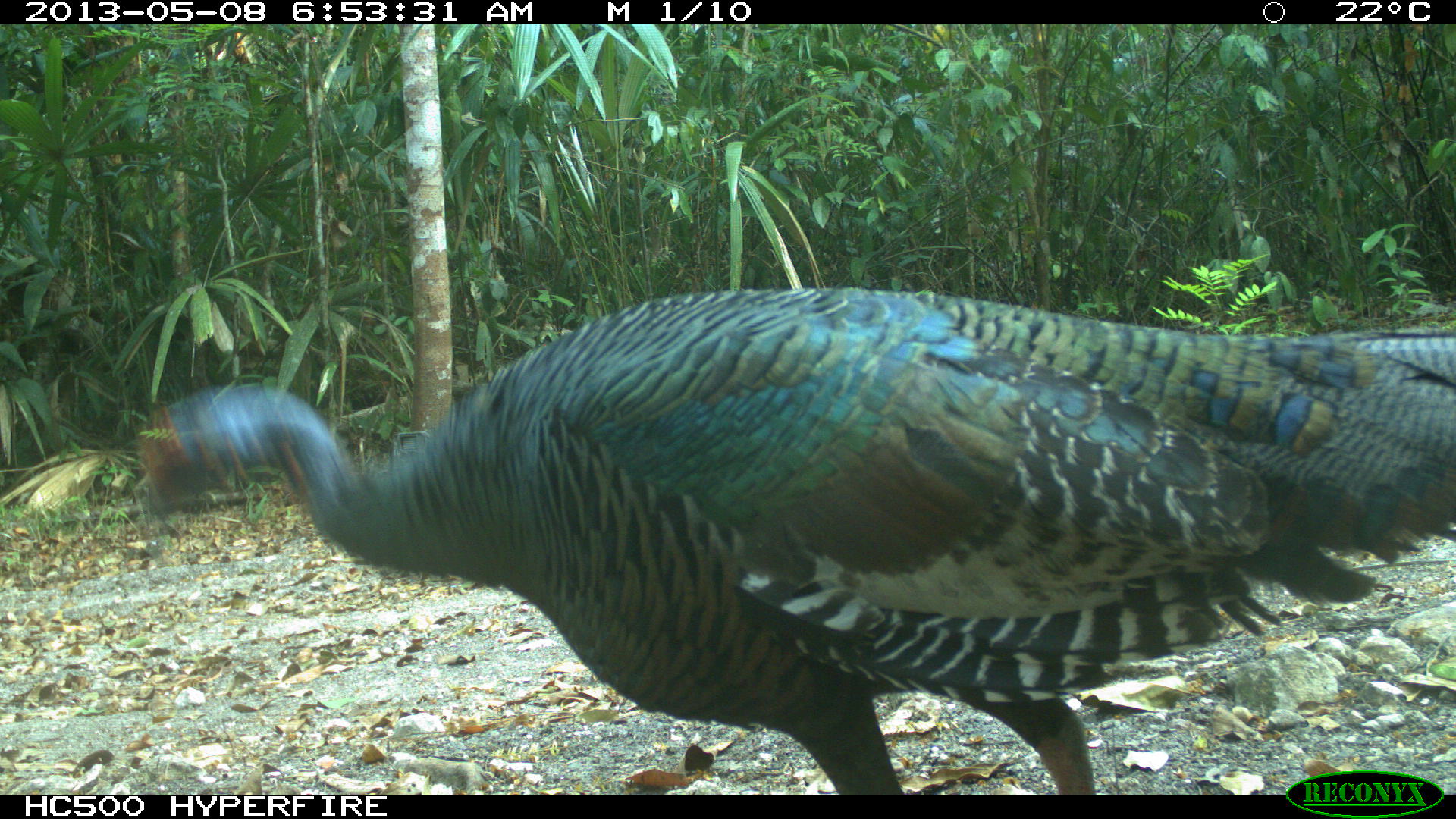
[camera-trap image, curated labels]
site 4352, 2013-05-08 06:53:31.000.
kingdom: Animalia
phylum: Chordata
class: Aves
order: Galliformes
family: Phasianidae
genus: Meleagris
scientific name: Meleagris ocellata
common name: ocellated turkey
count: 4